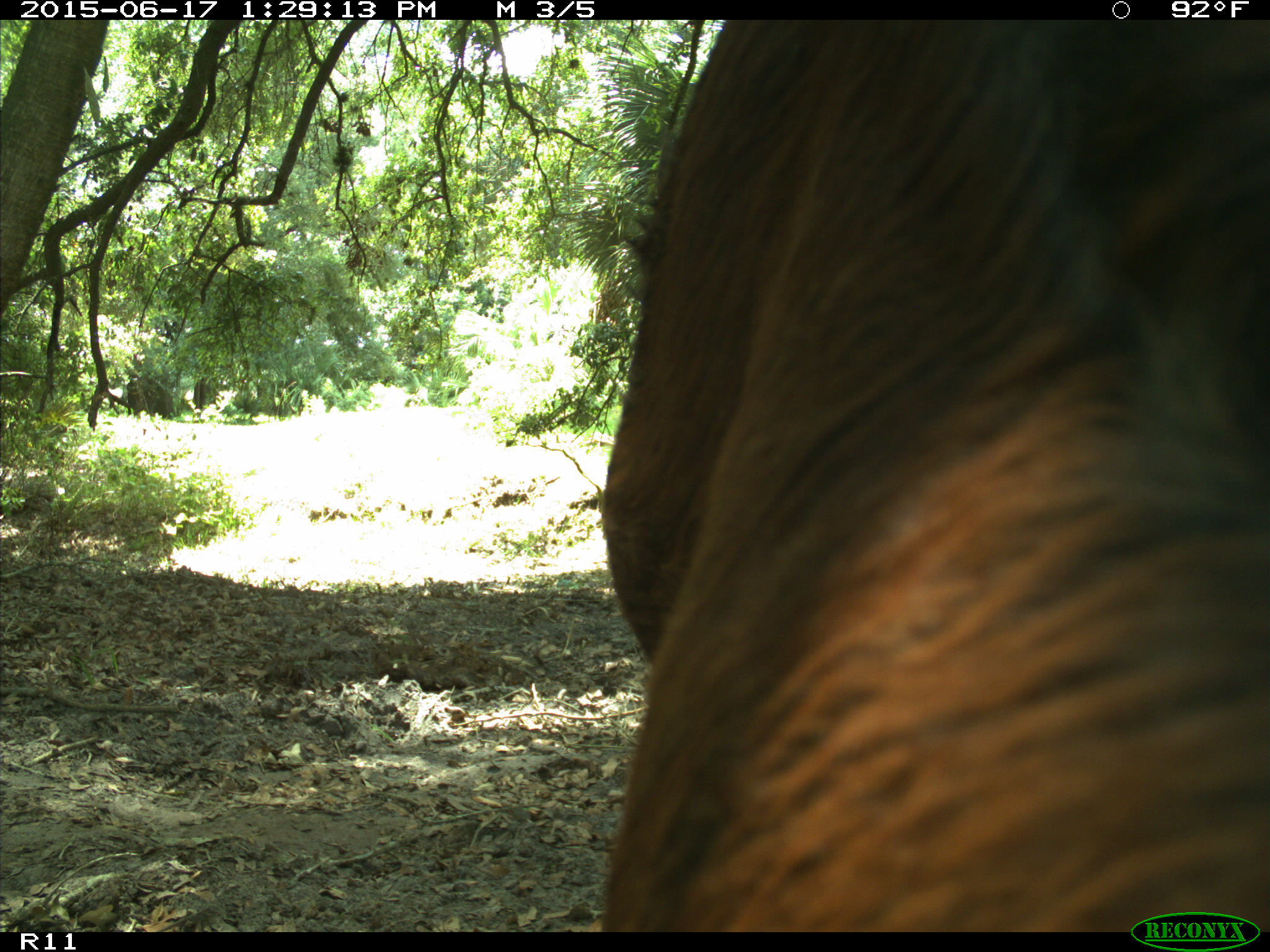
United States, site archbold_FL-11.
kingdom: Animalia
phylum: Chordata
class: Mammalia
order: Artiodactyla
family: Bovidae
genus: Bos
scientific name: Bos taurus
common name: domestic cow